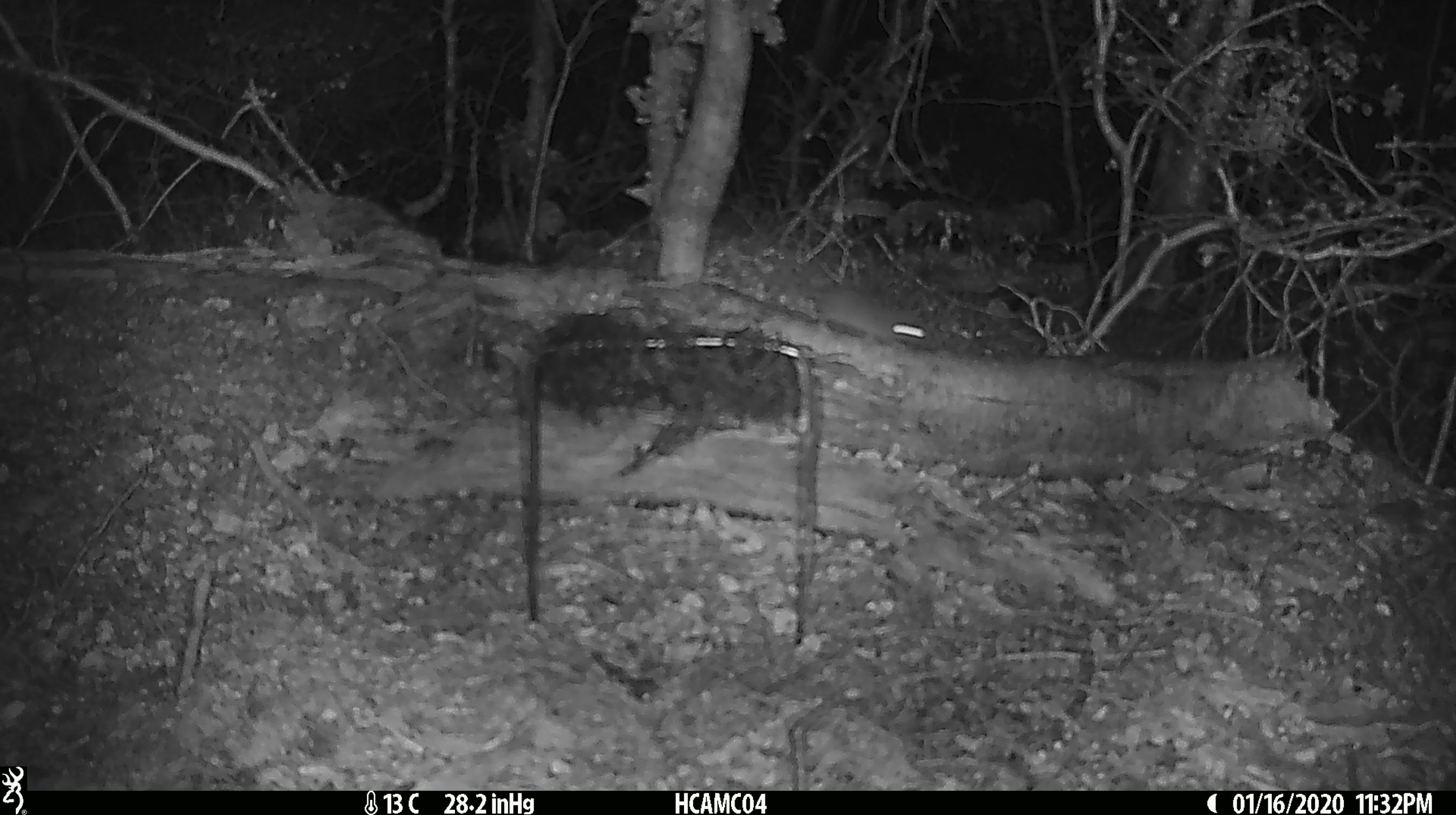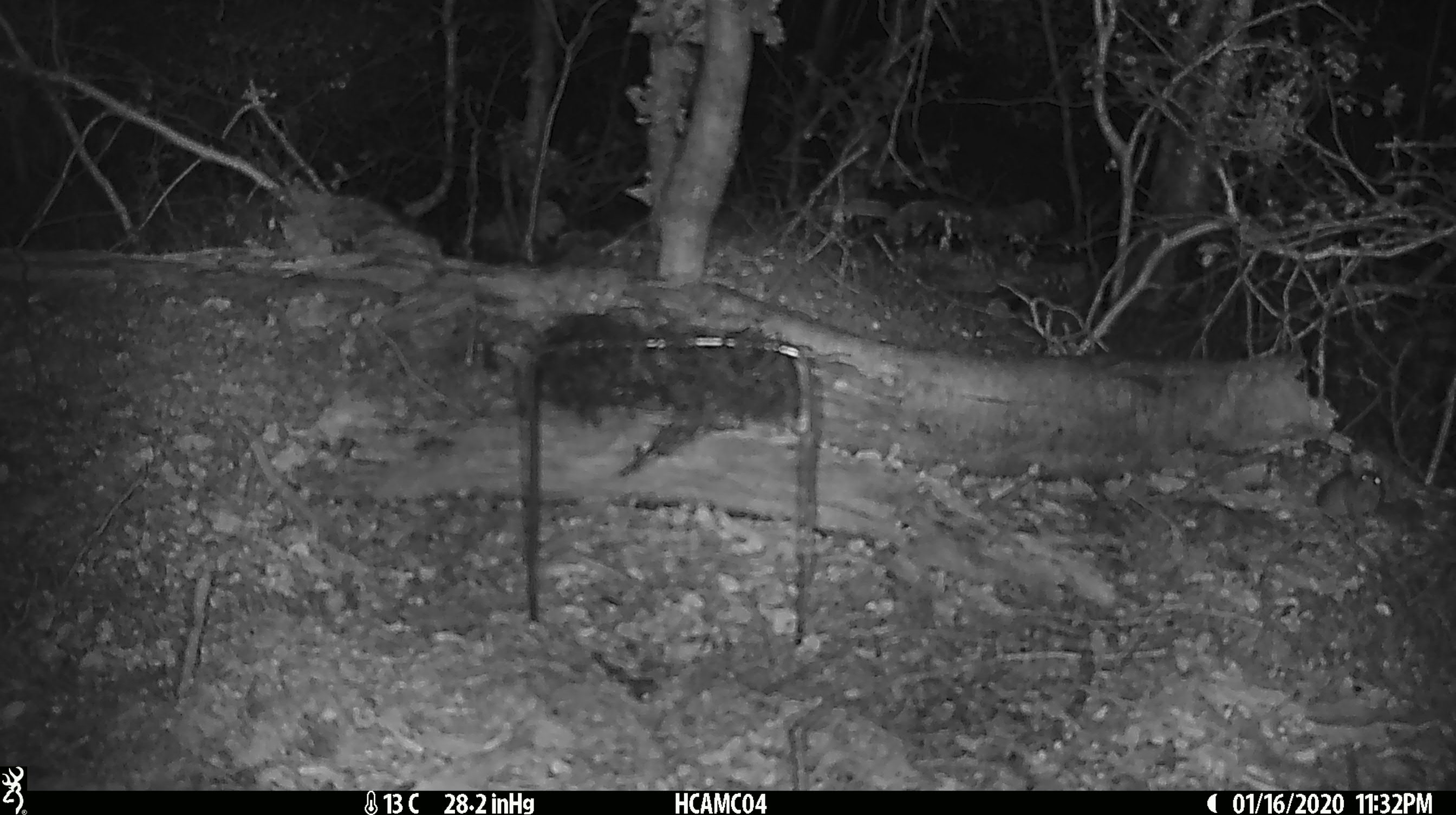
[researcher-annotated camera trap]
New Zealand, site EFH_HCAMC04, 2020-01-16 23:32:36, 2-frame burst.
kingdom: Animalia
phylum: Chordata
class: Mammalia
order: Rodentia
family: Muridae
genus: Mus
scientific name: Mus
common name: mouse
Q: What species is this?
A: Mouse (Mus).